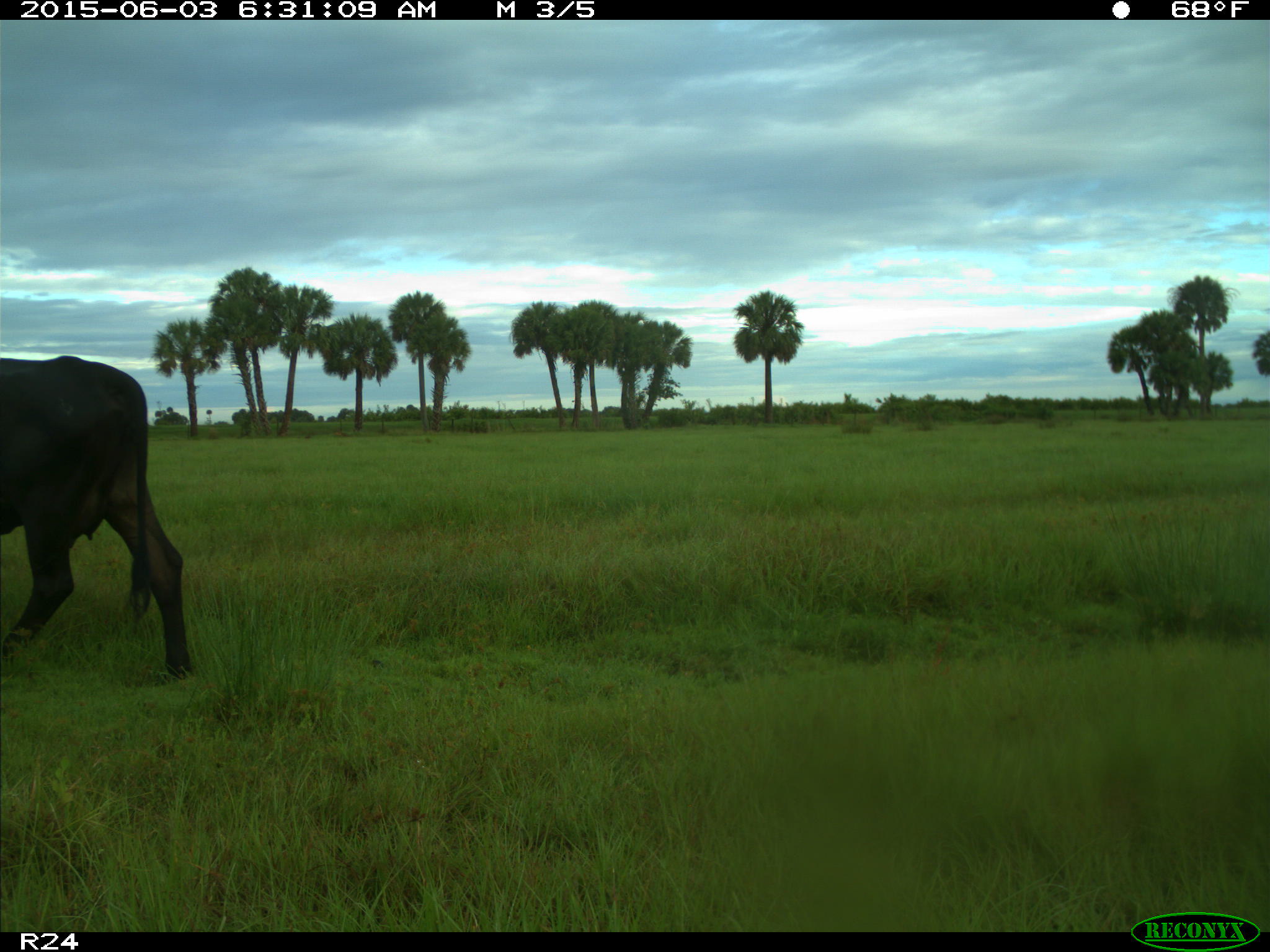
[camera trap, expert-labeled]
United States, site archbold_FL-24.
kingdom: Animalia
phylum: Chordata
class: Mammalia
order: Artiodactyla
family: Bovidae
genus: Bos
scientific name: Bos taurus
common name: domestic cow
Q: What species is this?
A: Bos taurus (domestic cow).